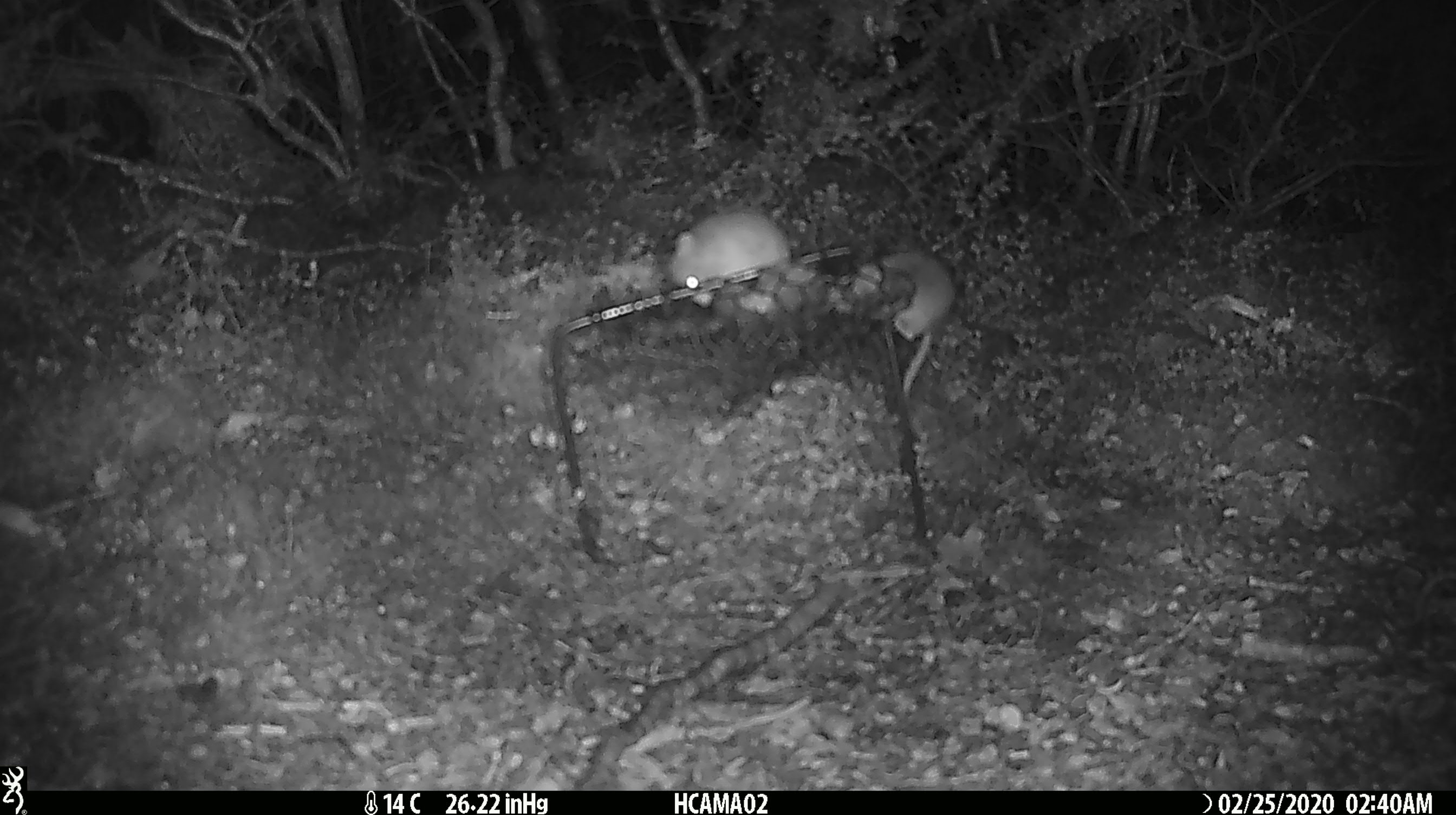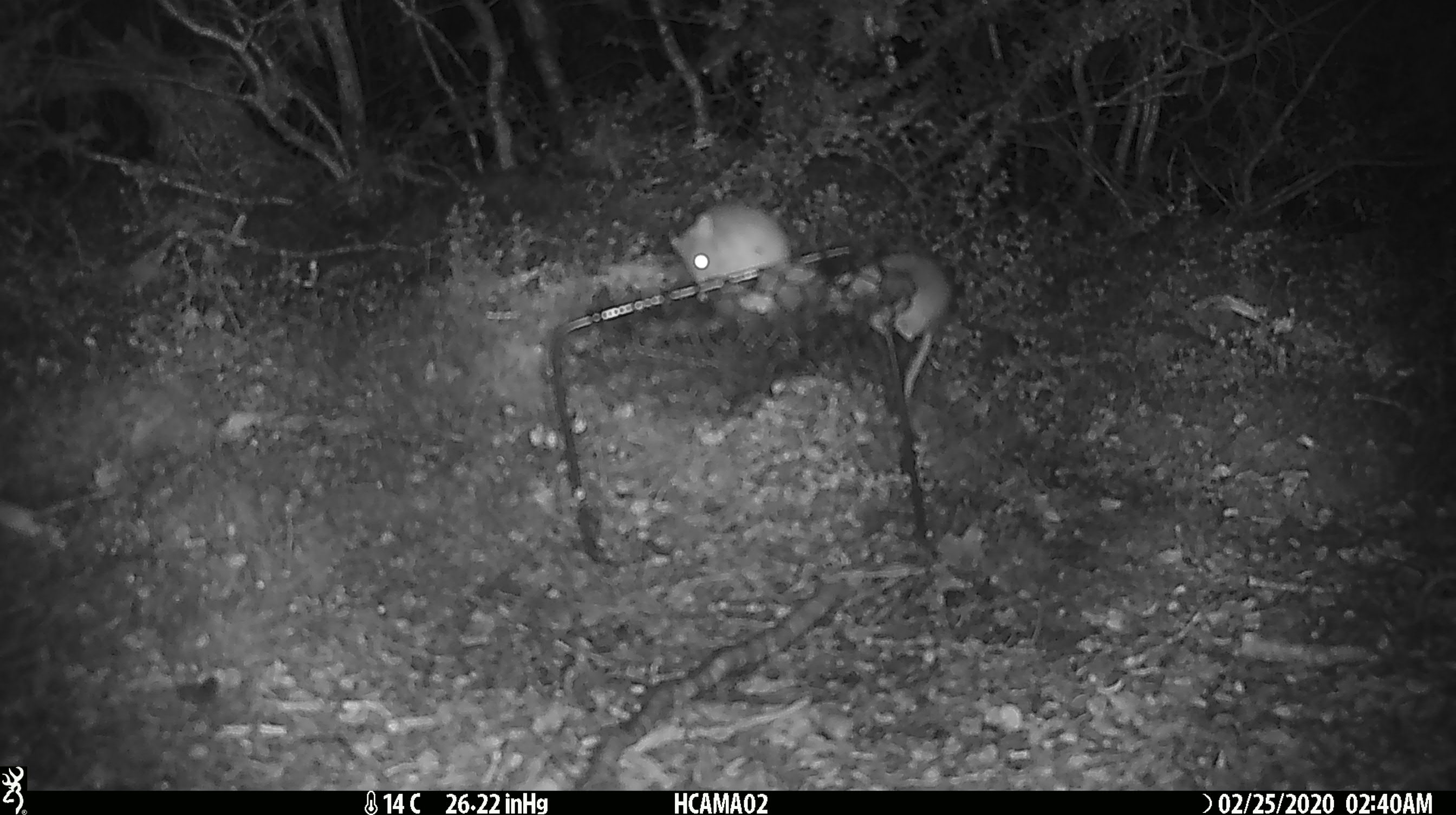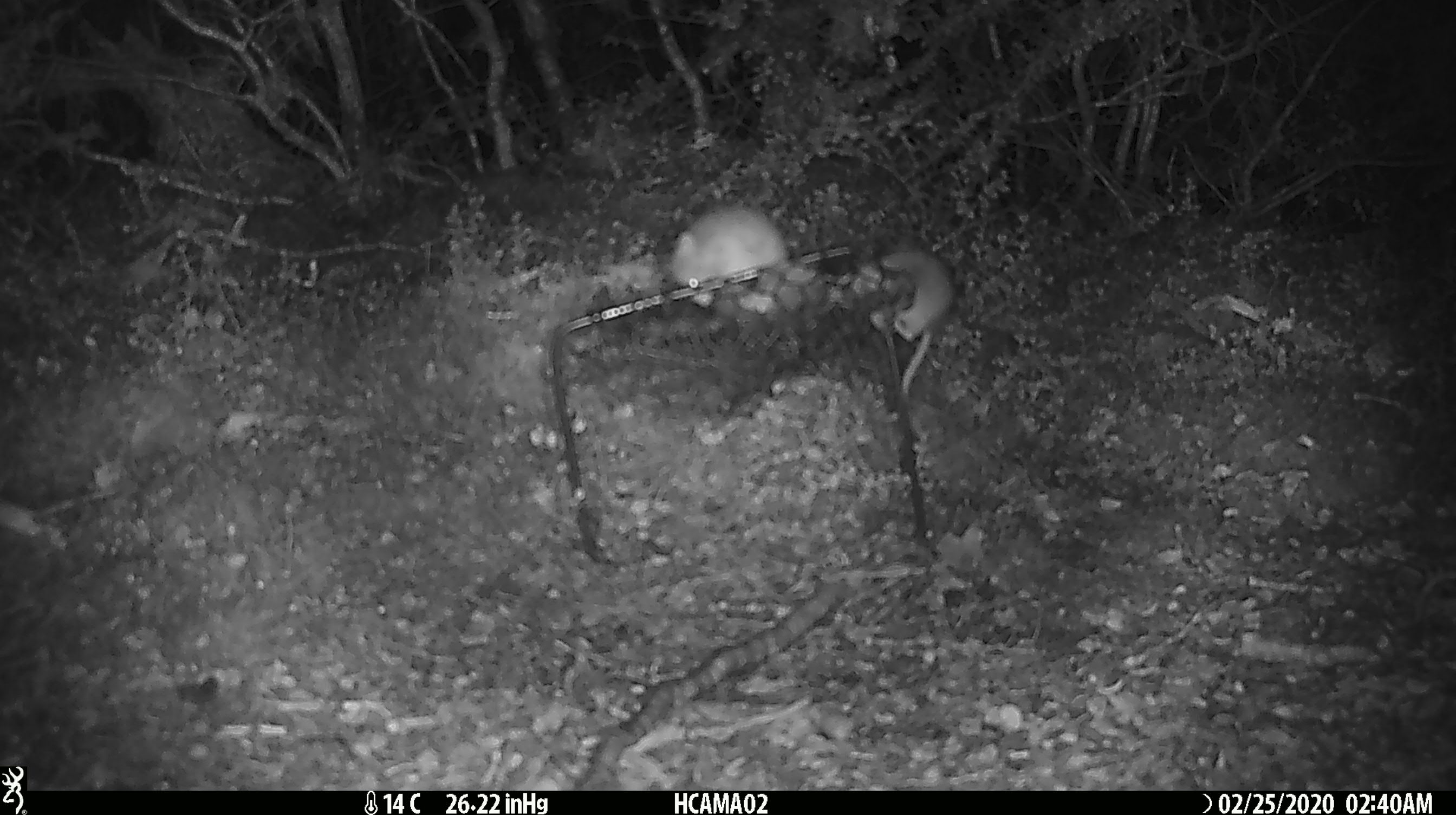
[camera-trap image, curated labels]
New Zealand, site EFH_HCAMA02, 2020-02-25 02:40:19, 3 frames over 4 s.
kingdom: Animalia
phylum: Chordata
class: Mammalia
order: Rodentia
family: Muridae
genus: Mus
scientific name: Mus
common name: mouse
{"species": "mouse (Mus)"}